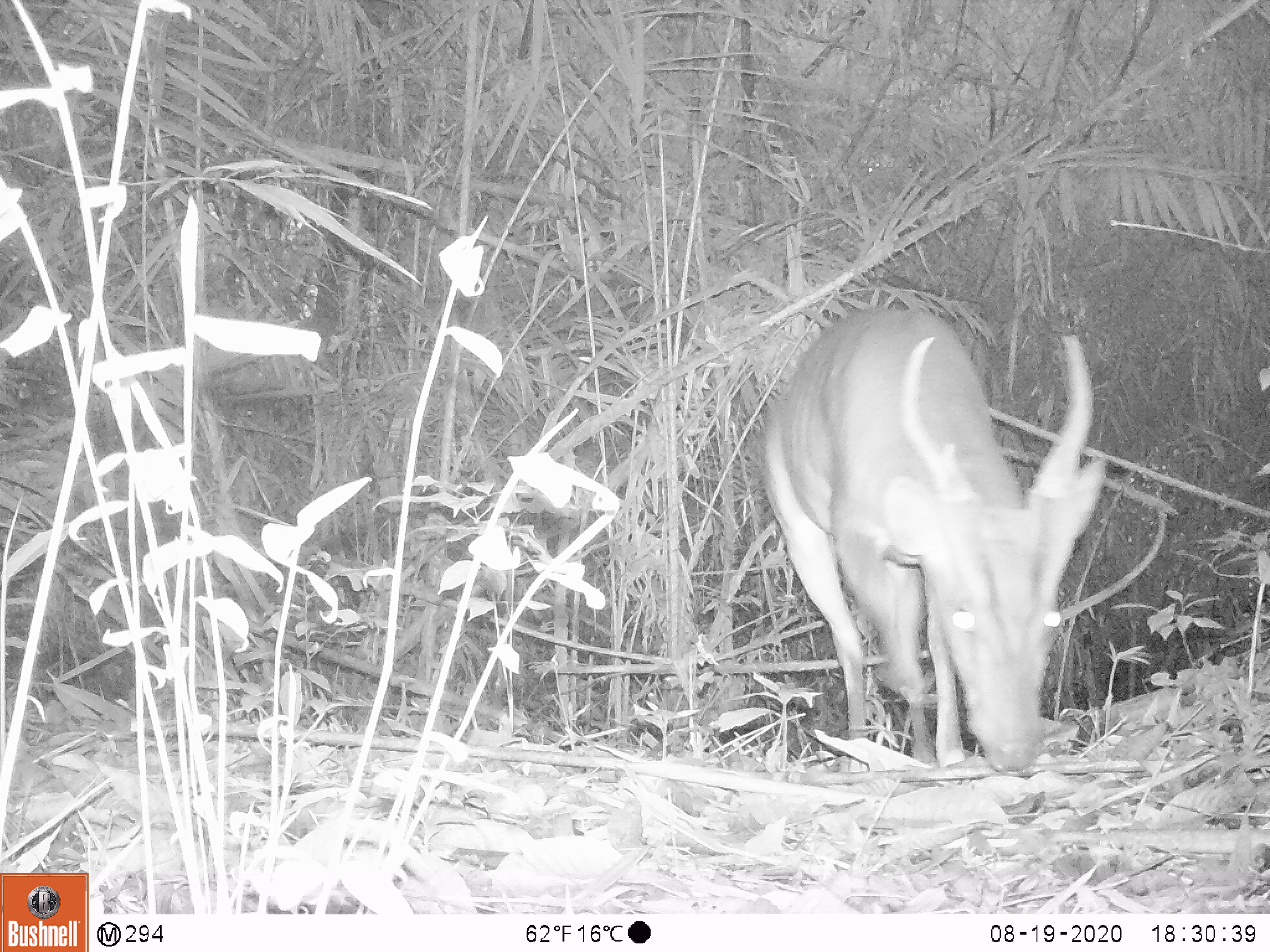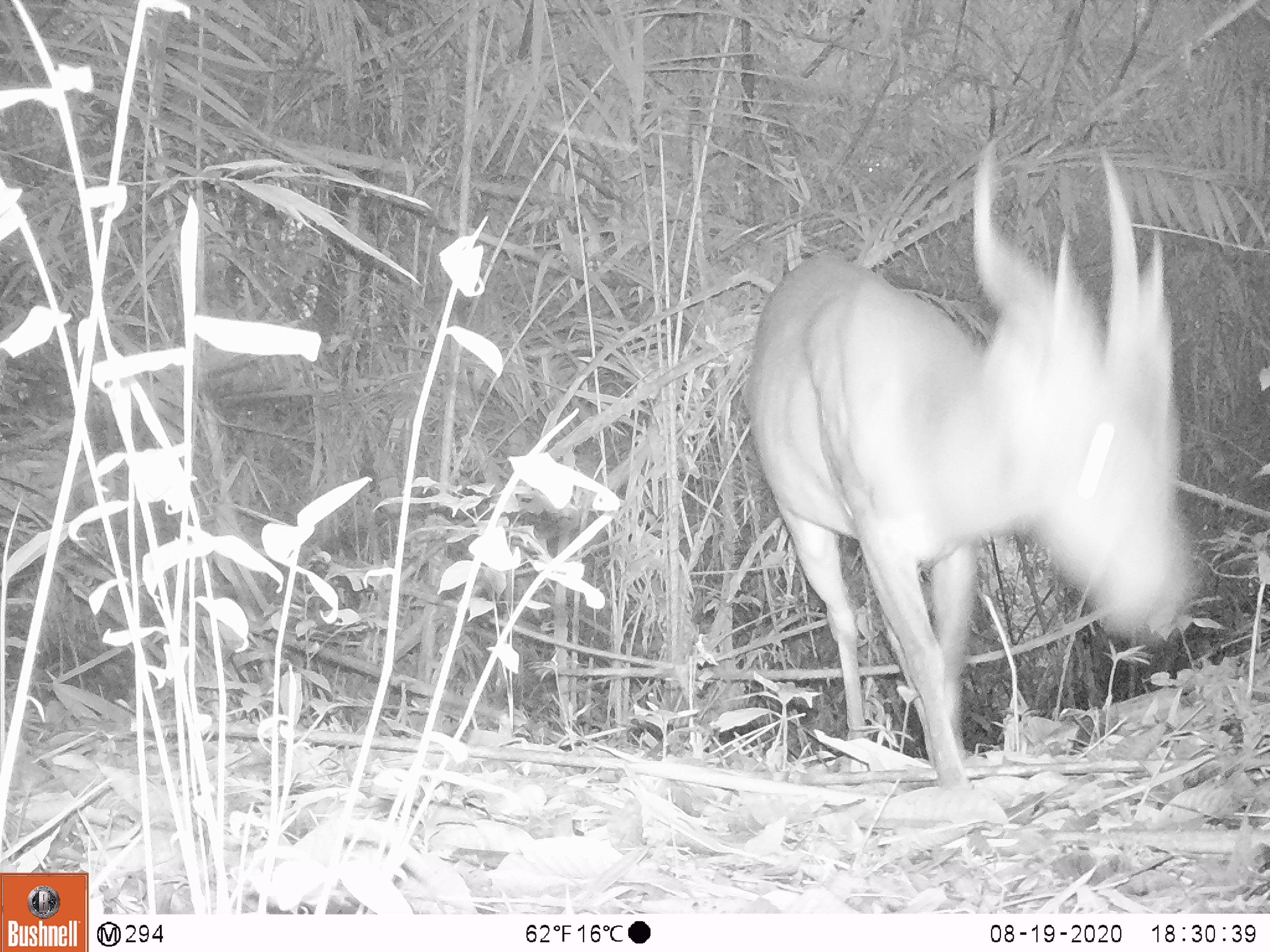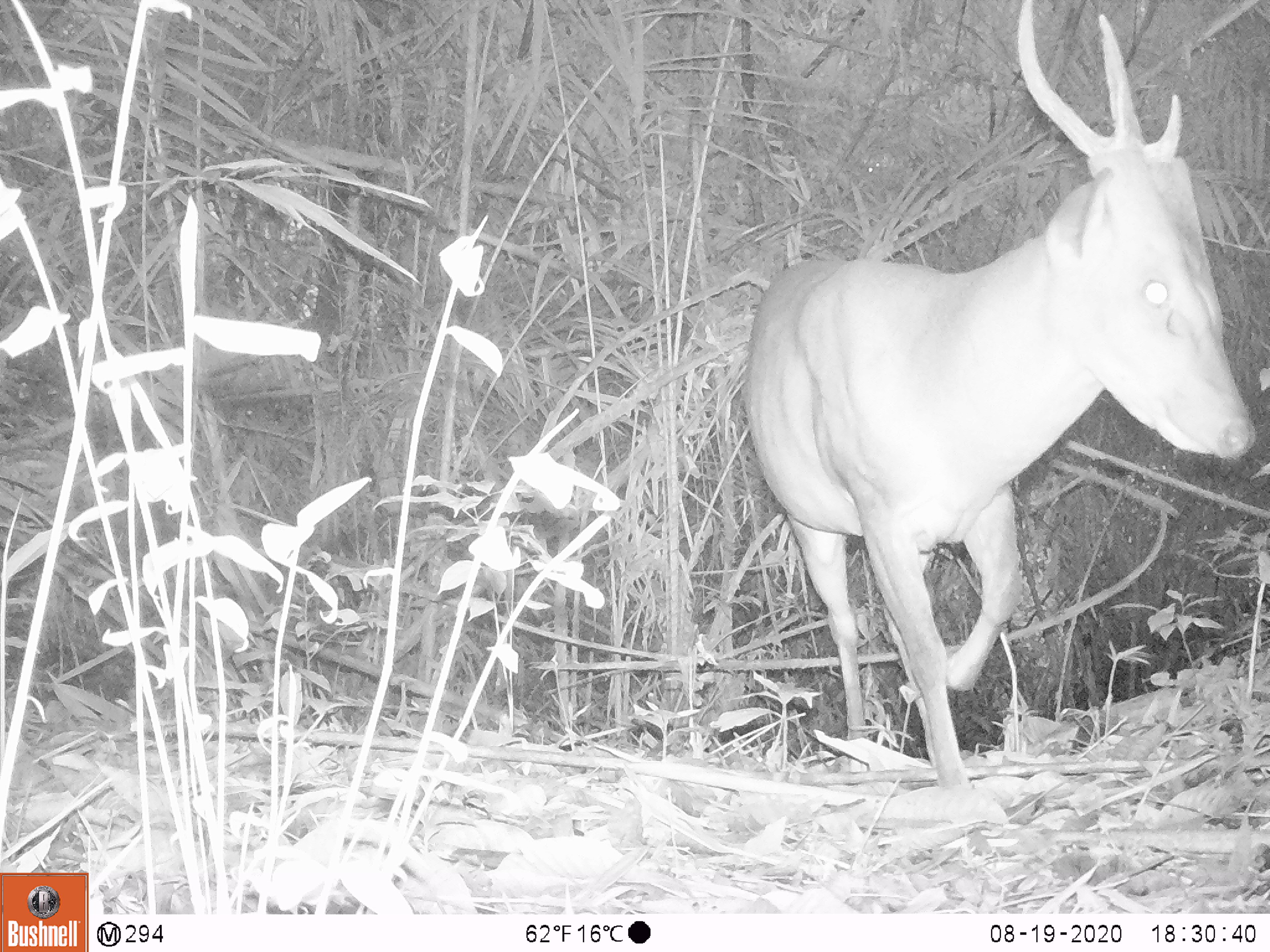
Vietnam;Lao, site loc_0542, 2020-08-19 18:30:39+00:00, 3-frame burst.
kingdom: Animalia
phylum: Chordata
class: Mammalia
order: Artiodactyla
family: Cervidae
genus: Muntiacus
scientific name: Muntiacus vuquangensis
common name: large-antlered muntjac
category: large antlered muntjac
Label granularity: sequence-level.